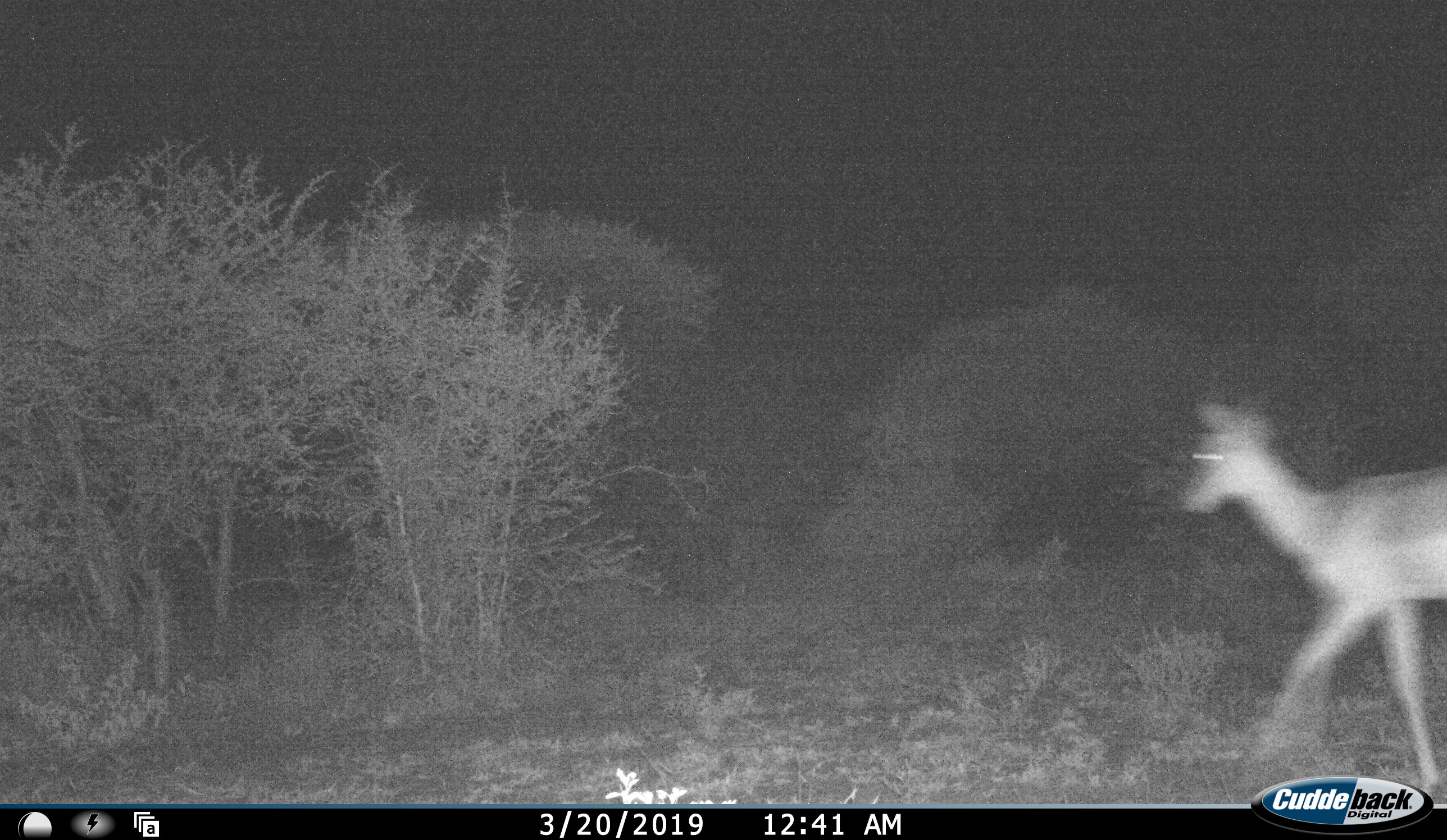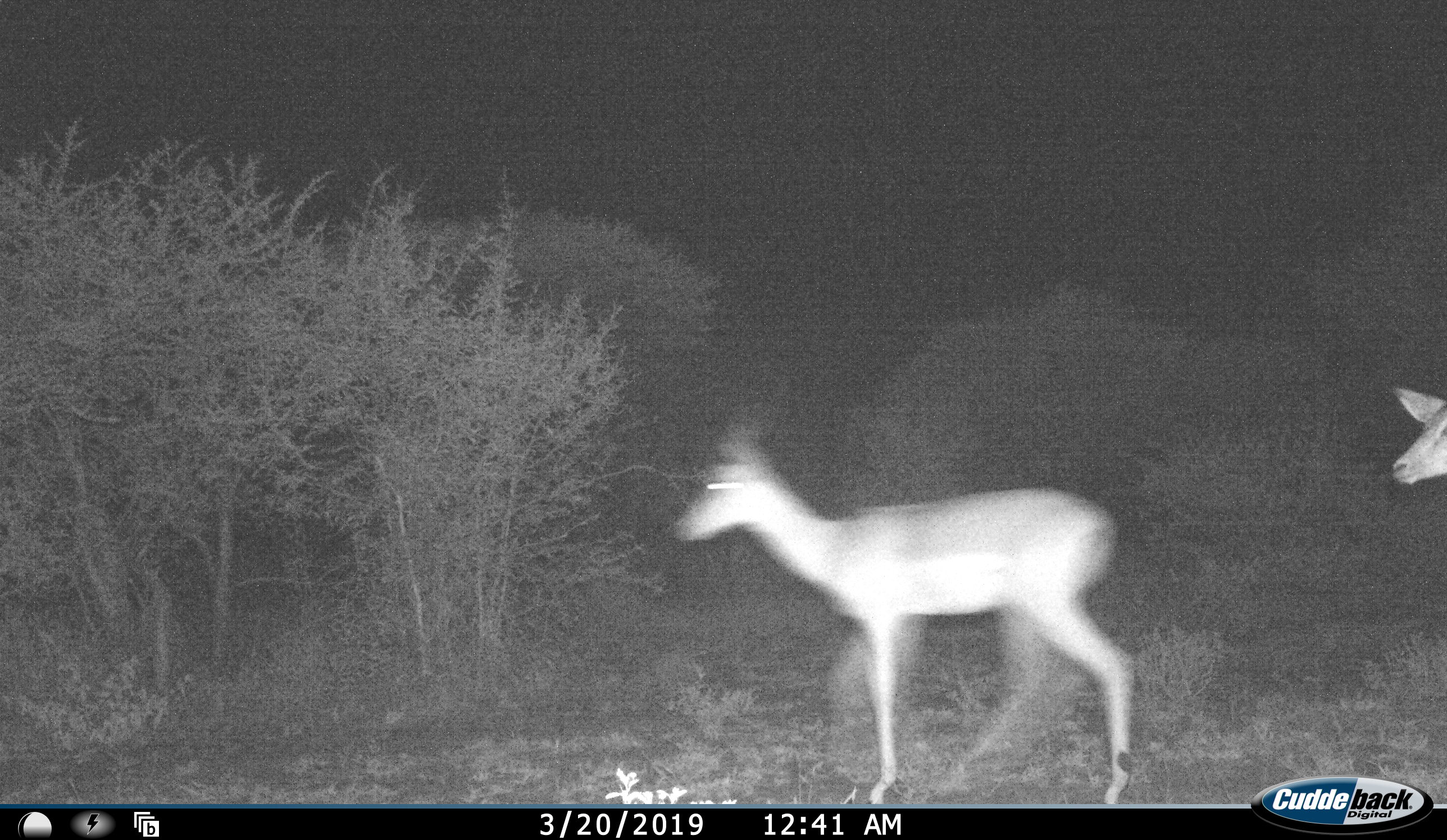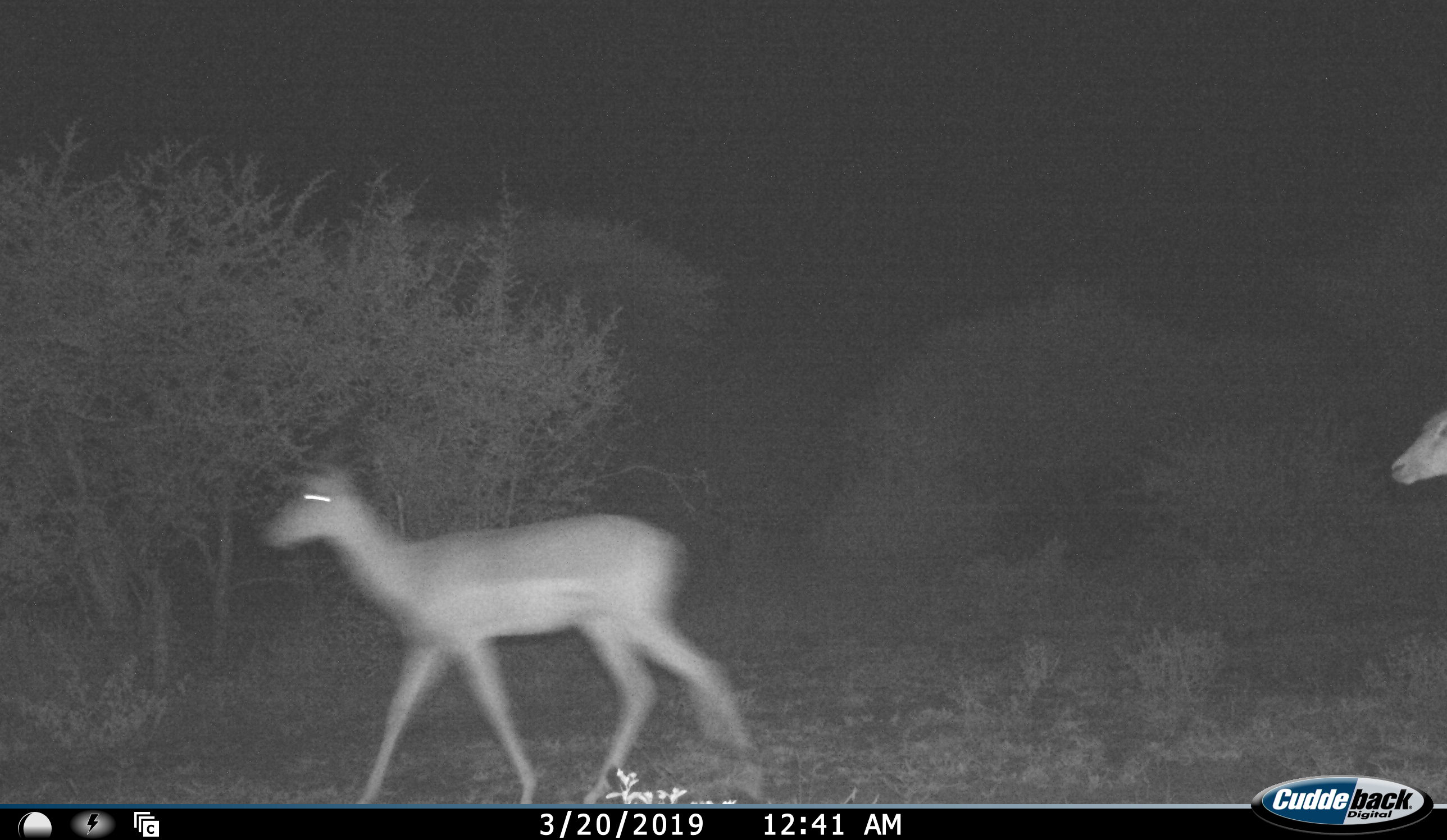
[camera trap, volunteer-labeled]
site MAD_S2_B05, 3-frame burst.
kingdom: Animalia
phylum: Chordata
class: Mammalia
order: Artiodactyla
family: Bovidae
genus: Aepyceros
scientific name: Aepyceros melampus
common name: impala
Impala (Aepyceros melampus), count 2. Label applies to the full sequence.